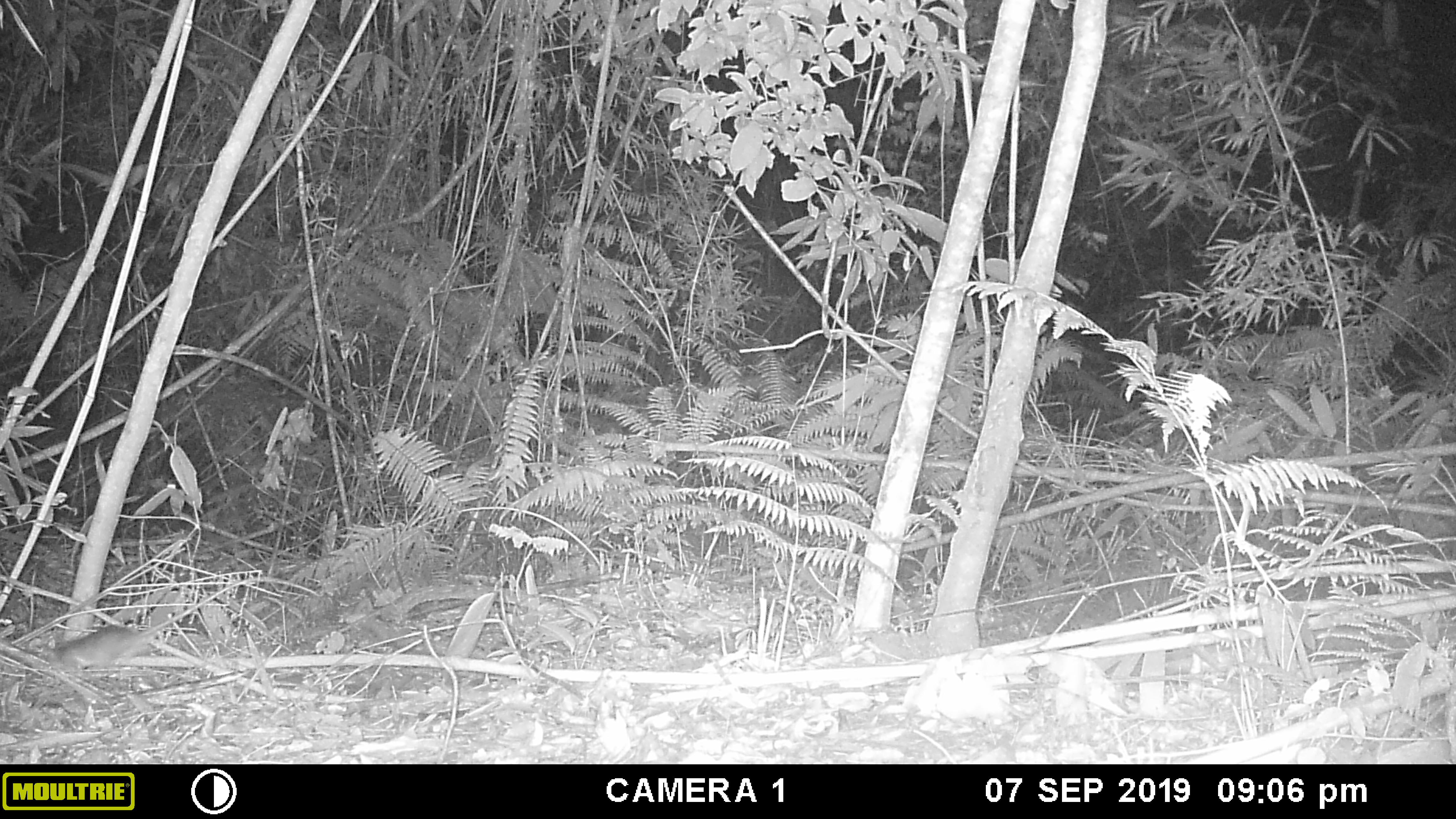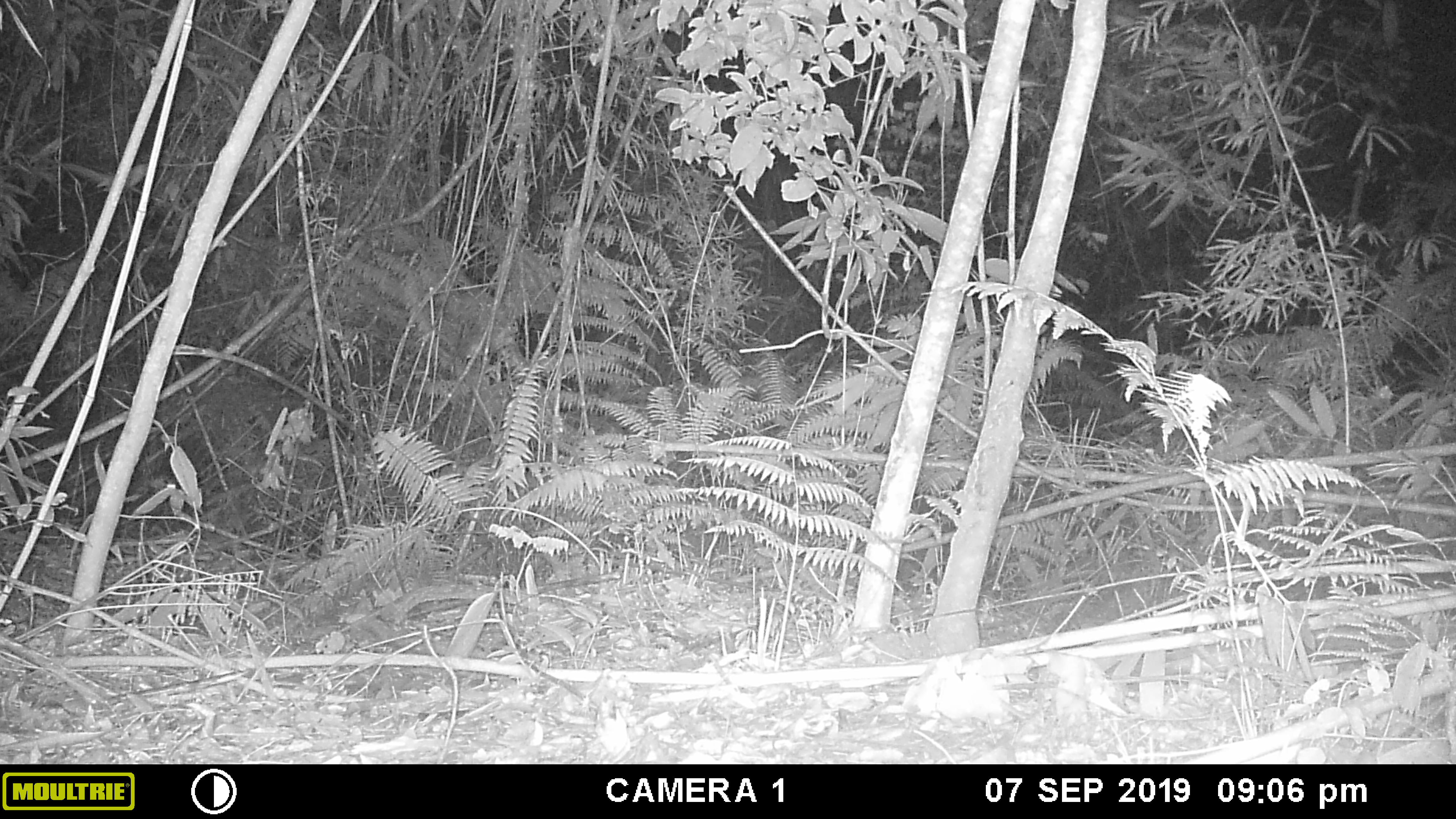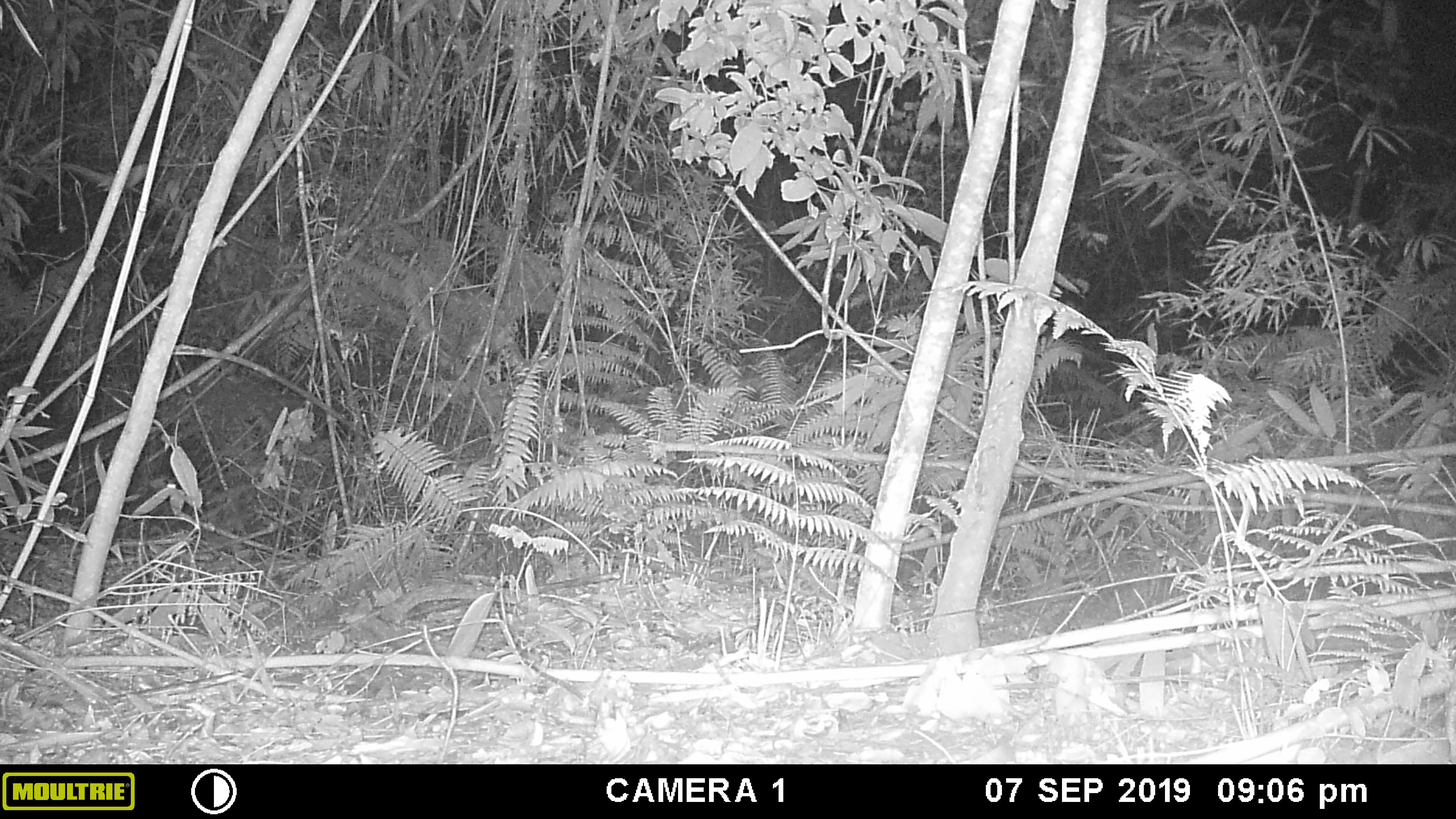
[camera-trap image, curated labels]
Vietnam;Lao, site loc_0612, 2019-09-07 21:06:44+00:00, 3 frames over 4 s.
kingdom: Animalia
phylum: Chordata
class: Mammalia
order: Rodentia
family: Muridae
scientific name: Muridae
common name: old-world mice and rats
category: unidentified murid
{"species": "unidentified murid (old-world mice and rats) (Muridae)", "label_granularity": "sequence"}